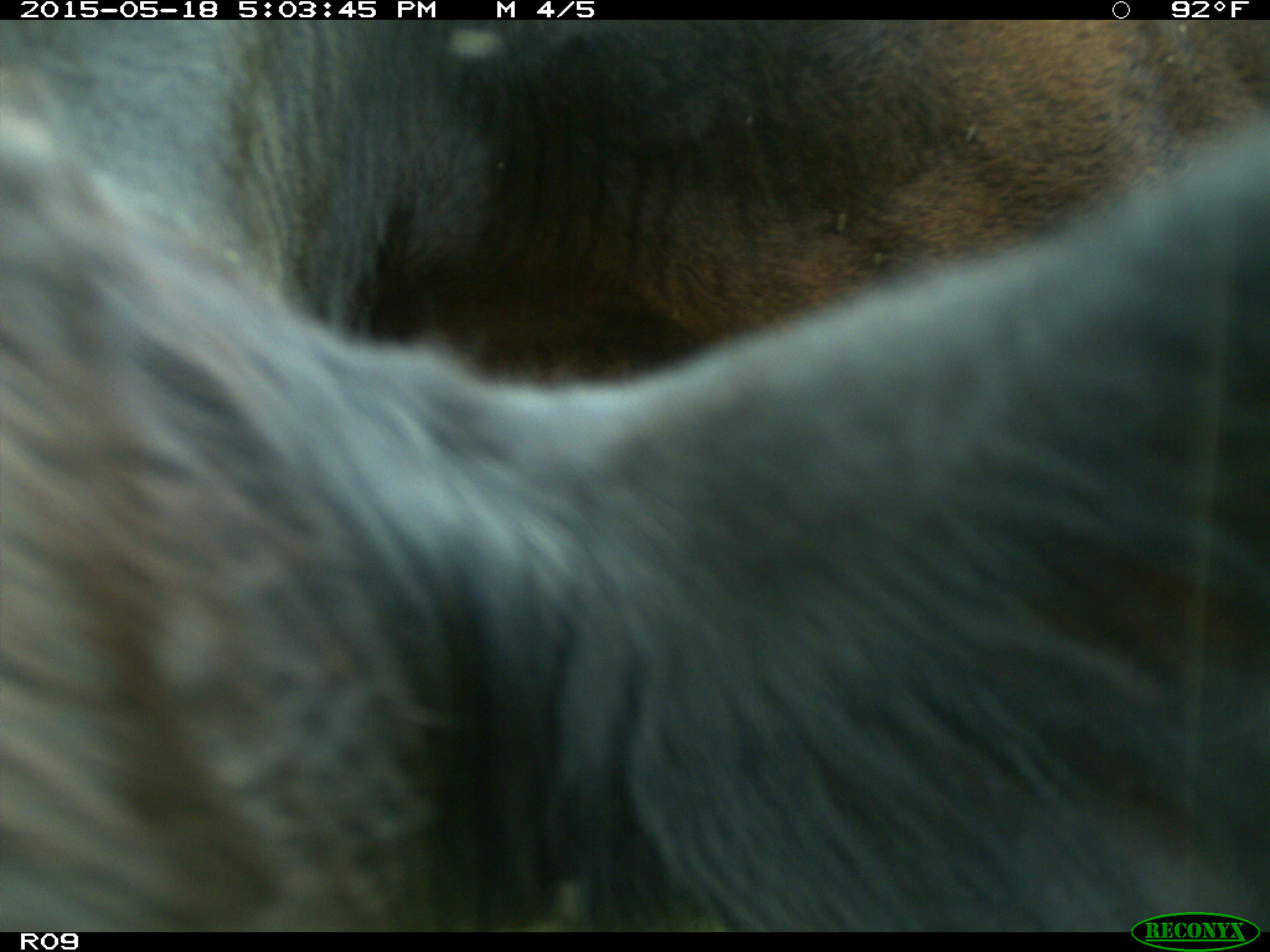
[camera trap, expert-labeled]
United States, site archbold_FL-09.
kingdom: Animalia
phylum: Chordata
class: Mammalia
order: Artiodactyla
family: Bovidae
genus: Bos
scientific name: Bos taurus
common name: domestic cow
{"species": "Bos taurus (domestic cow)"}